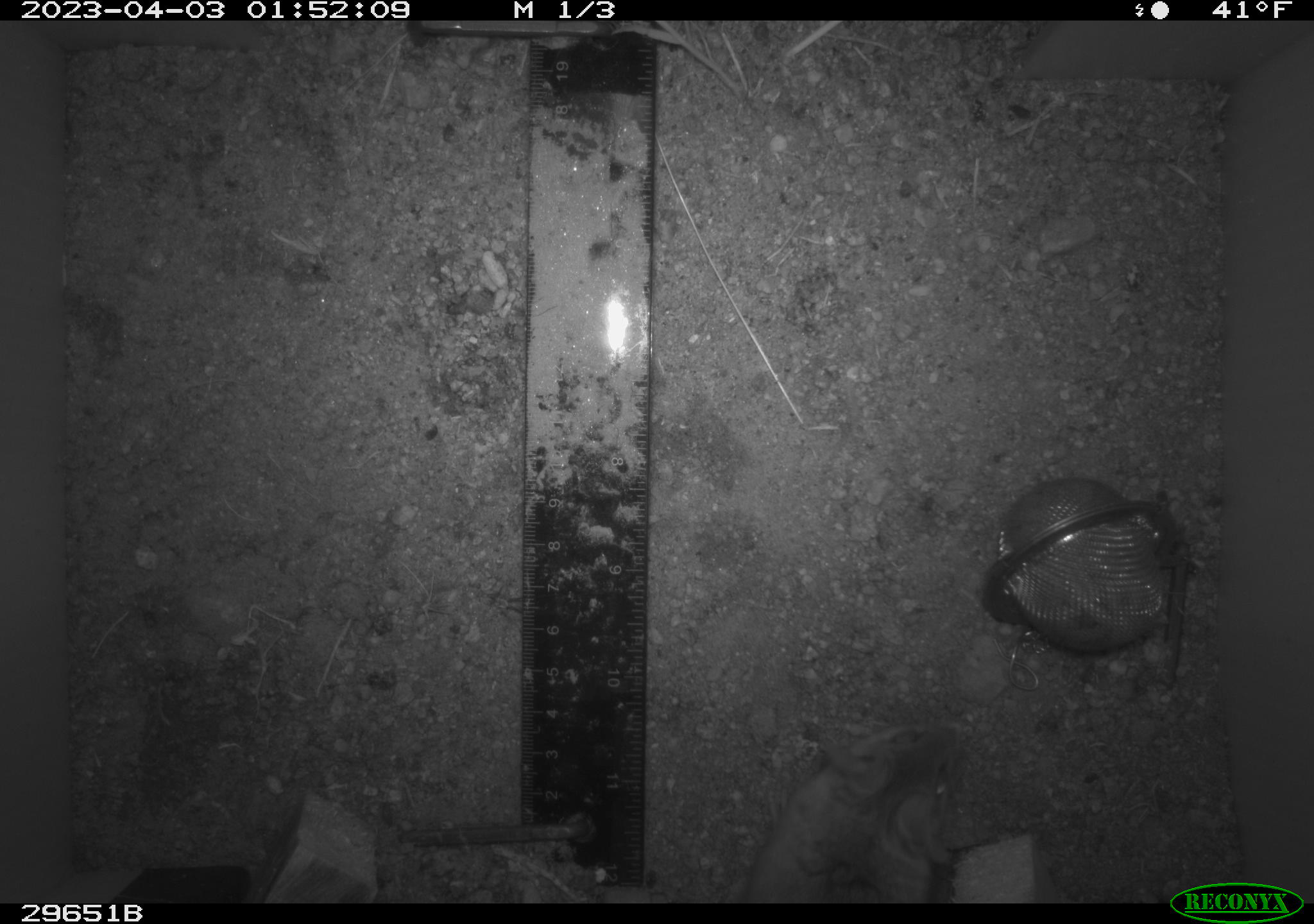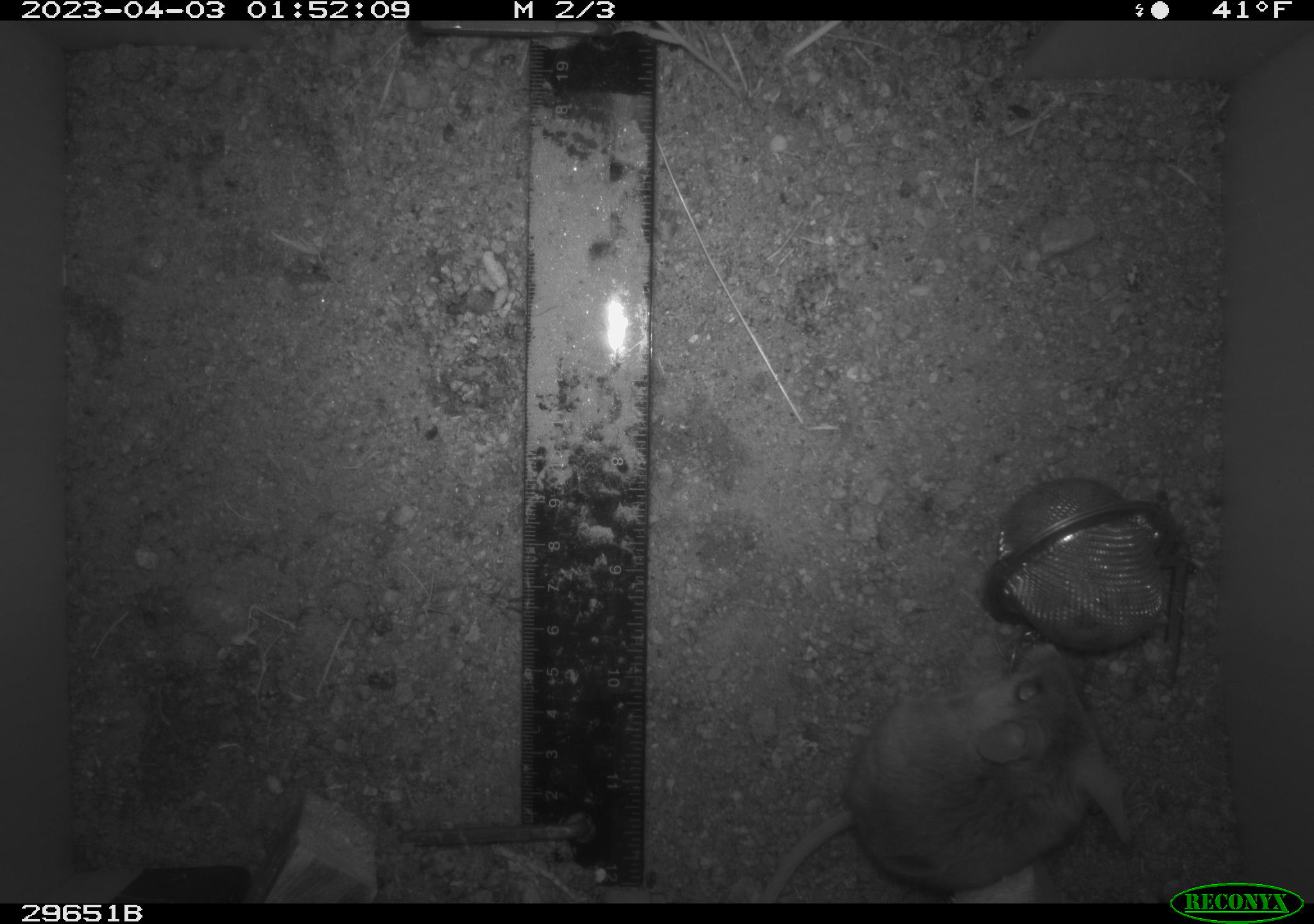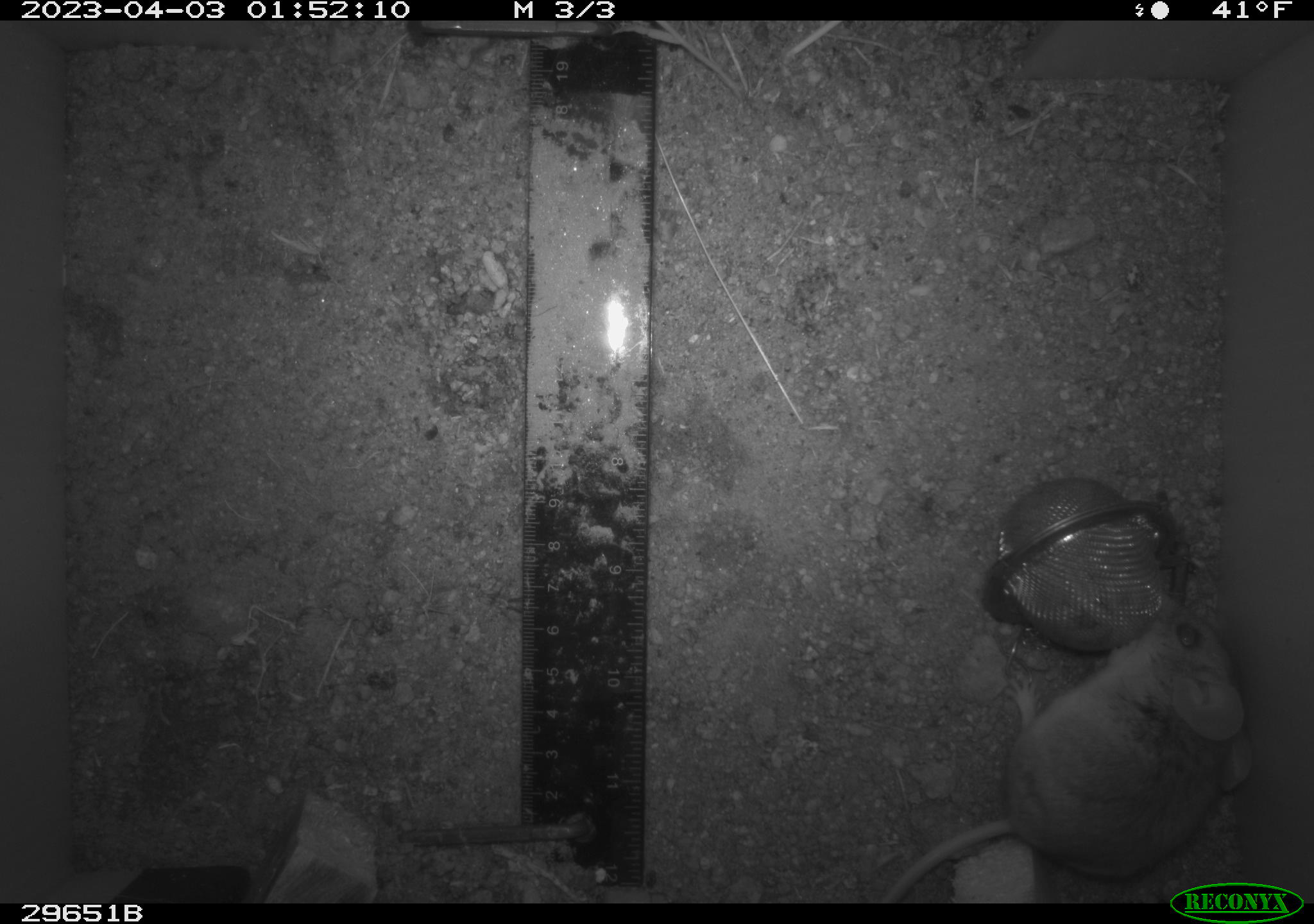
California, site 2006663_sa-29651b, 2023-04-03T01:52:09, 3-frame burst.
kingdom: Animalia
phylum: Chordata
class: Mammalia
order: Rodentia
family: Cricetidae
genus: Peromyscus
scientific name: Peromyscus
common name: deer mice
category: peromyscus species